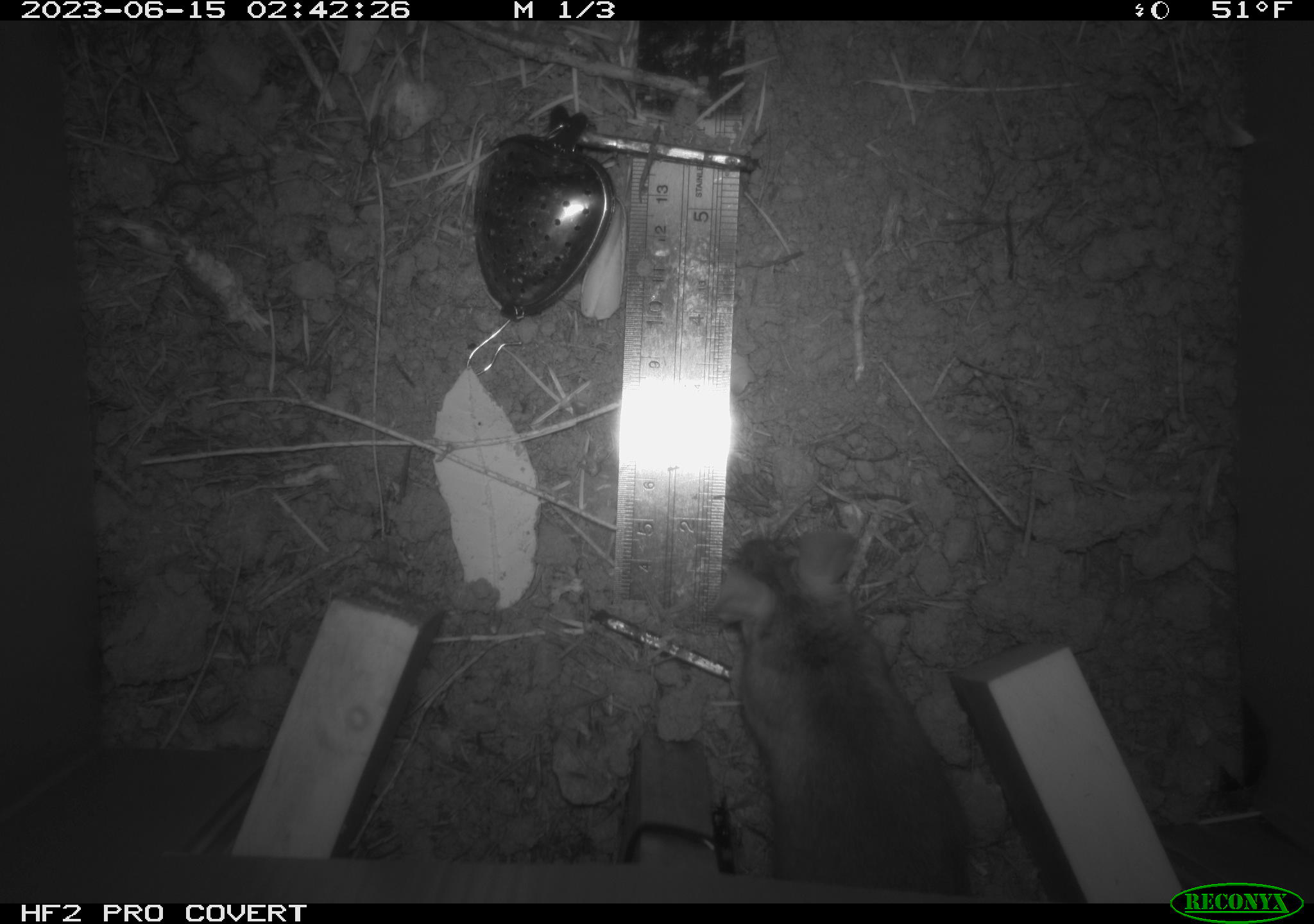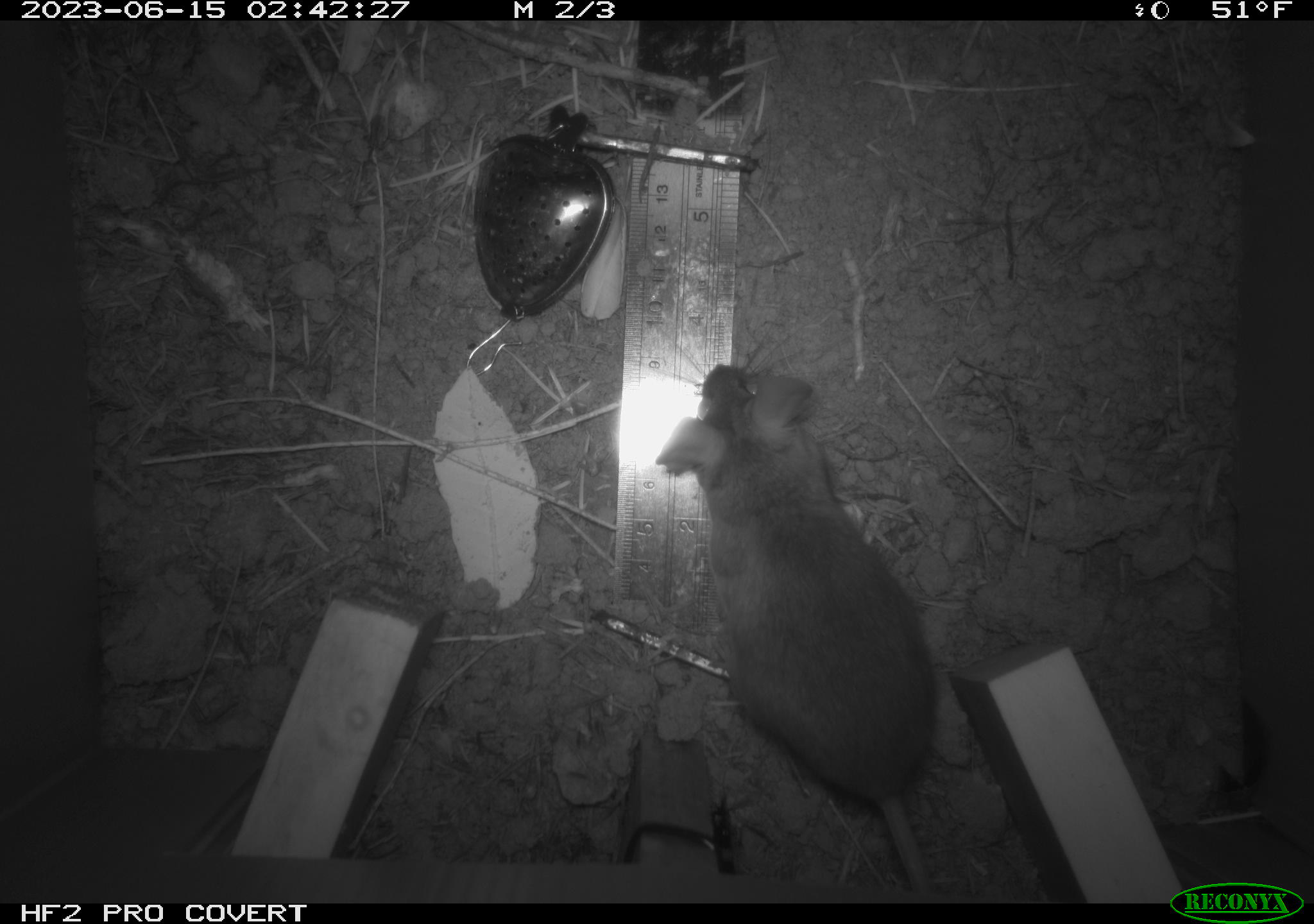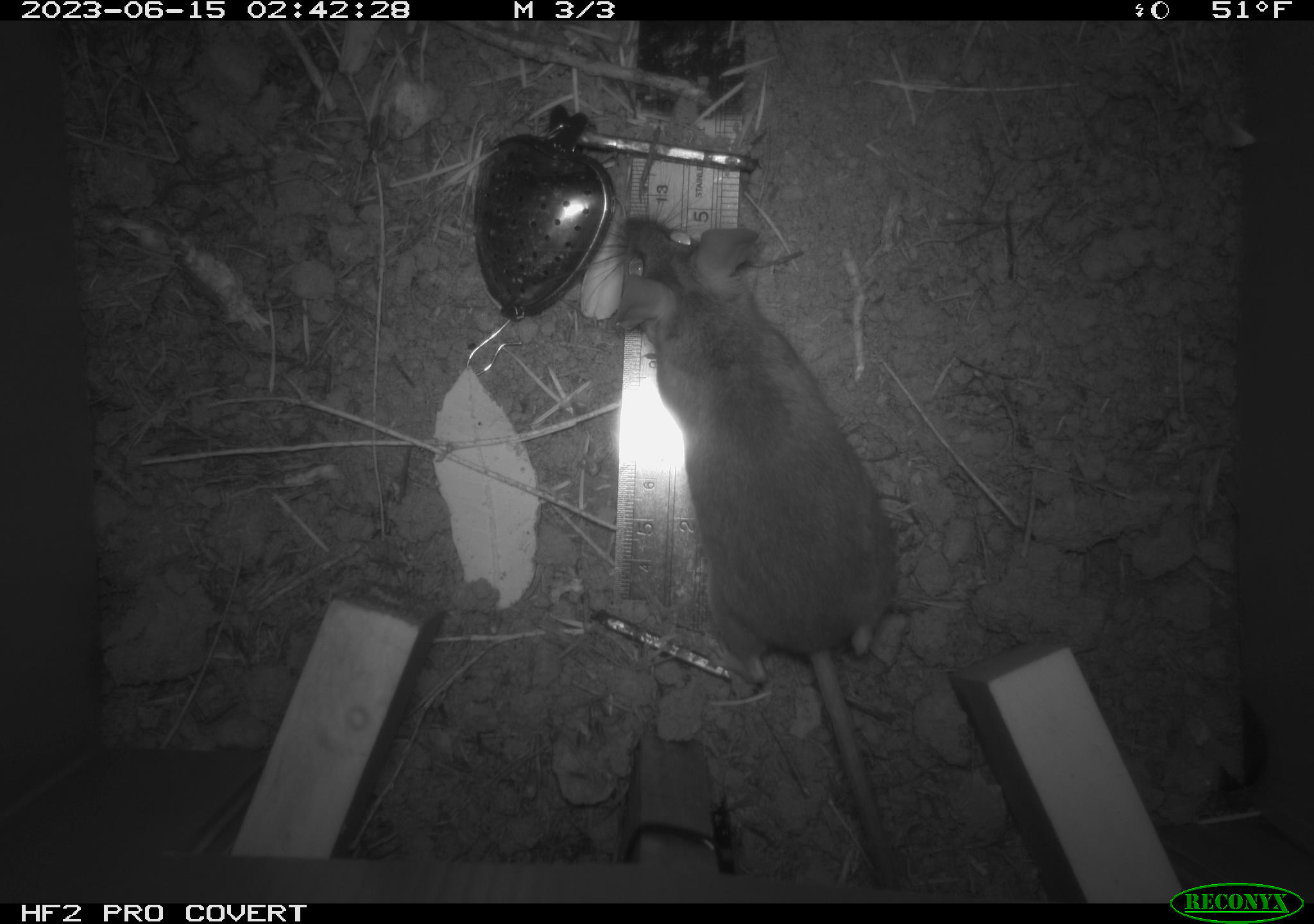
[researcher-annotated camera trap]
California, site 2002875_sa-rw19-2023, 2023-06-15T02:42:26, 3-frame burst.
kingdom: Animalia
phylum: Chordata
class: Mammalia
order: Rodentia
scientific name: Rodentia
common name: mouse species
Mouse species (Rodentia).